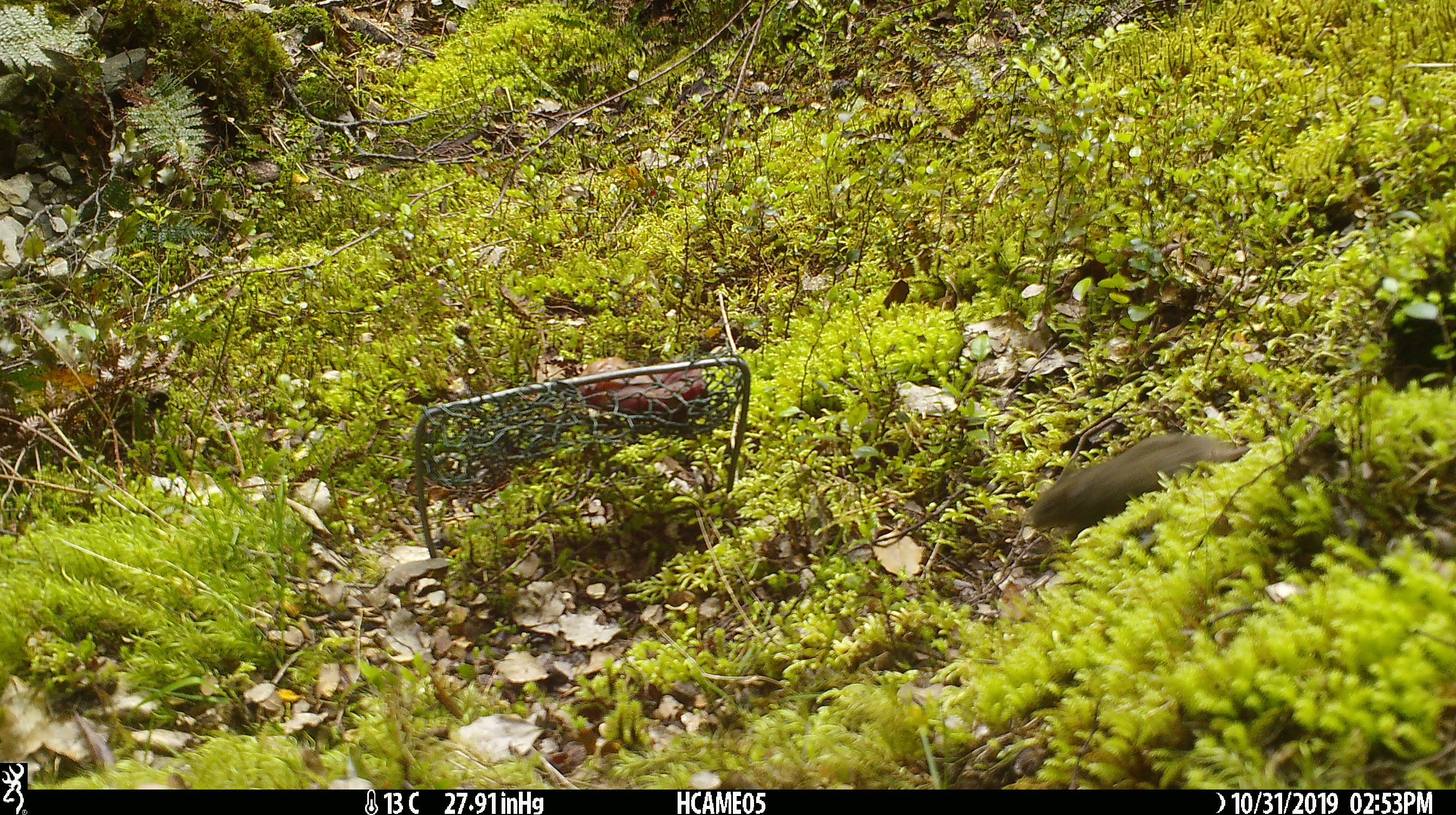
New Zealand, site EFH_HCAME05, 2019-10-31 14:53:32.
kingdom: Animalia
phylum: Chordata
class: Mammalia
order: Rodentia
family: Muridae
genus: Mus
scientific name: Mus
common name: mouse